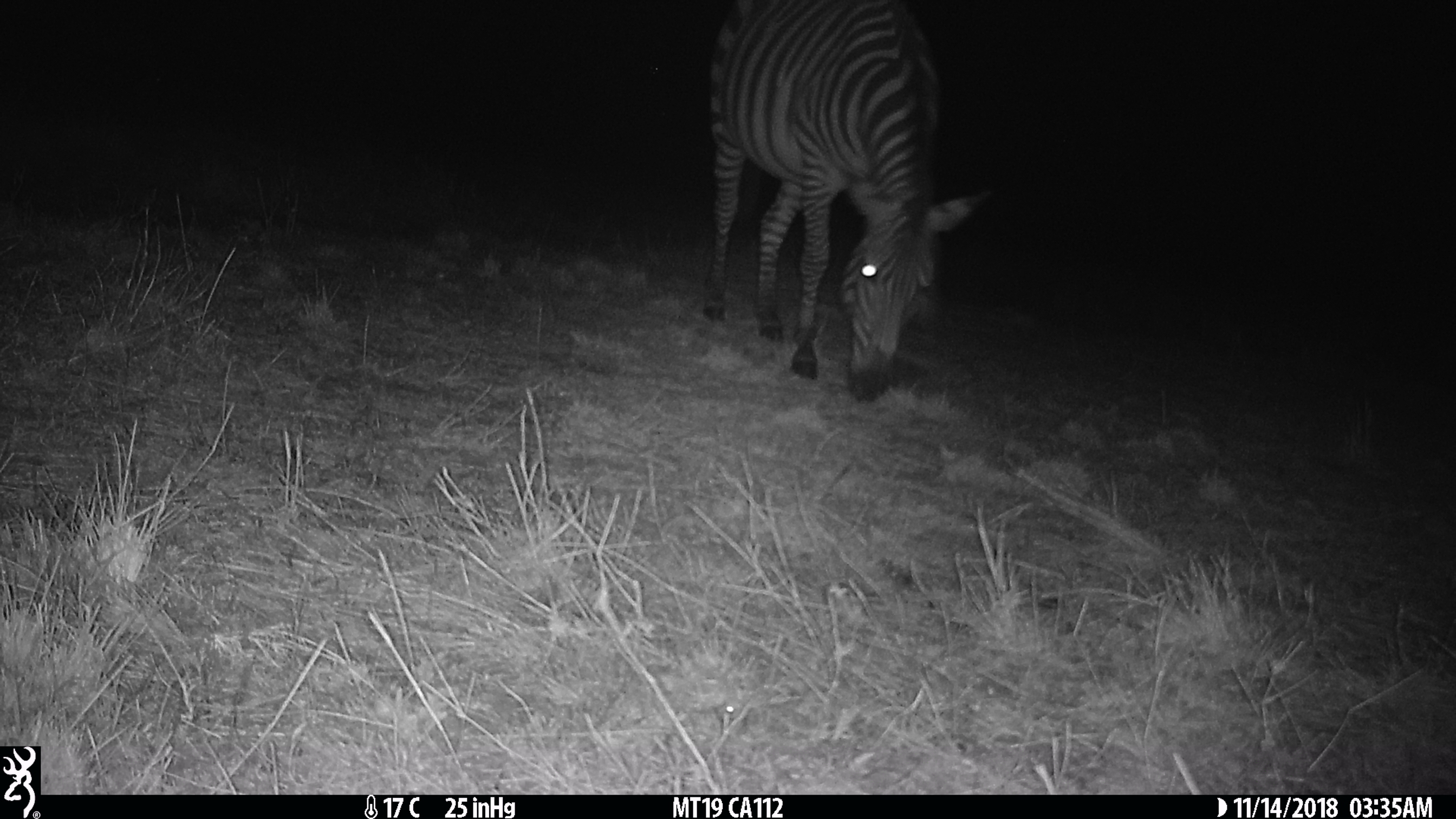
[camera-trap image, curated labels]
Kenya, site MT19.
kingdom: Animalia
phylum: Chordata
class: Mammalia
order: Perissodactyla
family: Equidae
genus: Equus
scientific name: Equus quagga burchellii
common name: burchell's zebra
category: zebra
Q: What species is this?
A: Zebra (burchell's zebra) (Equus quagga burchellii).